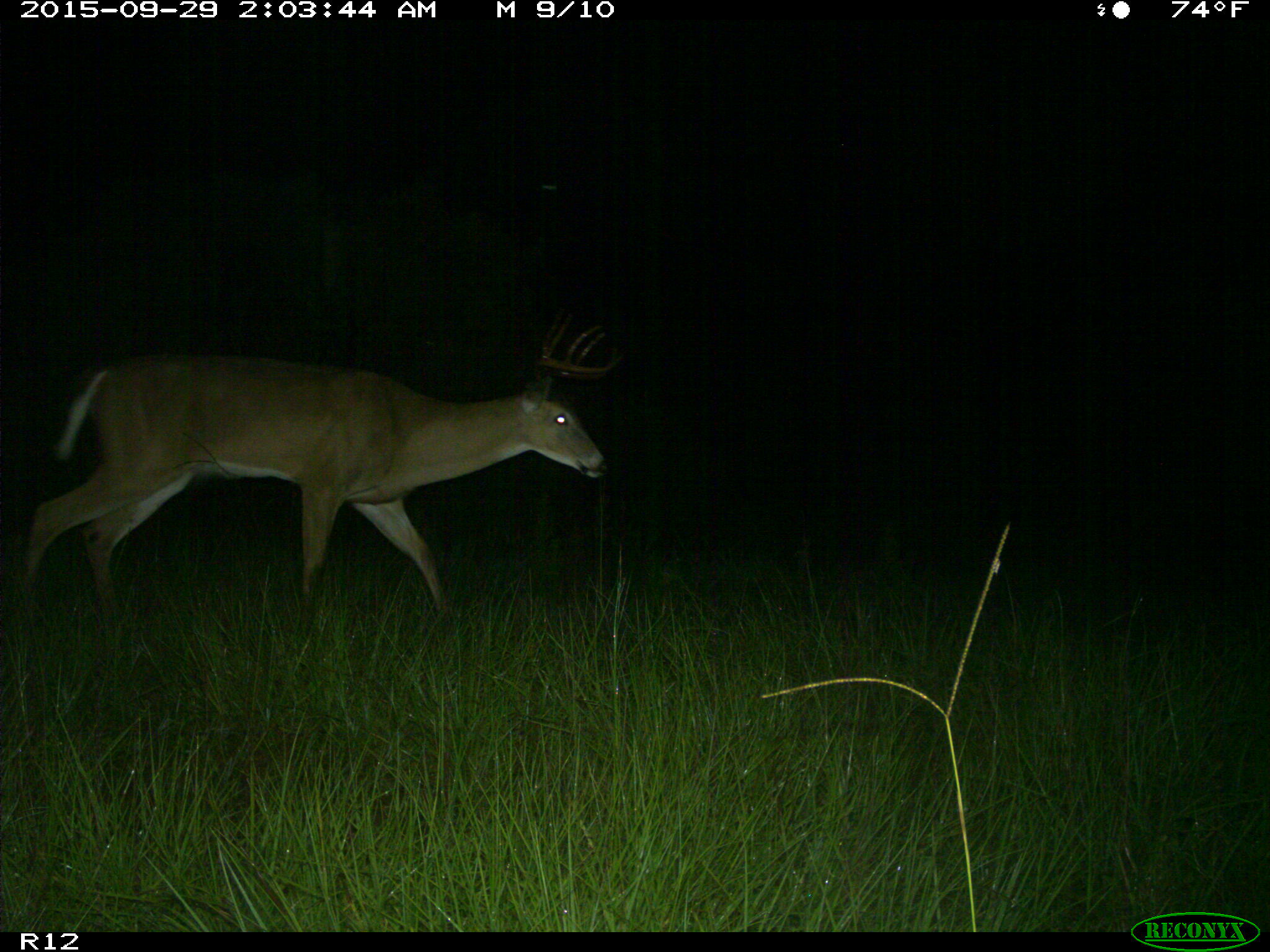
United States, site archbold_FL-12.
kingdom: Animalia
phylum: Chordata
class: Mammalia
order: Artiodactyla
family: Cervidae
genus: Odocoileus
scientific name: Odocoileus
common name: deer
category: unidentified deer